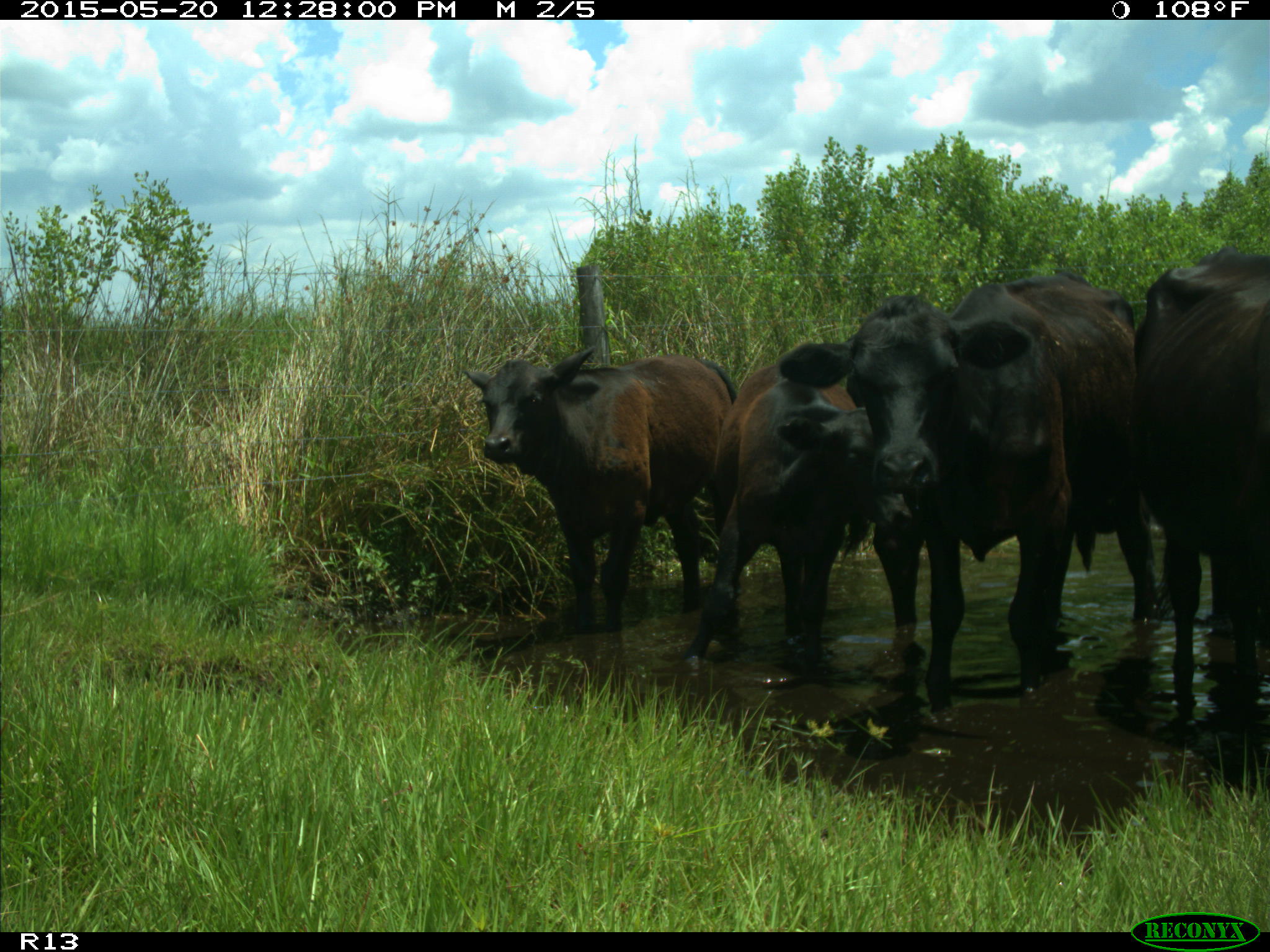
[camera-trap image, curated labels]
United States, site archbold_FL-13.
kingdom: Animalia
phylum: Chordata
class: Mammalia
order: Artiodactyla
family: Bovidae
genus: Bos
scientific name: Bos taurus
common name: domestic cow